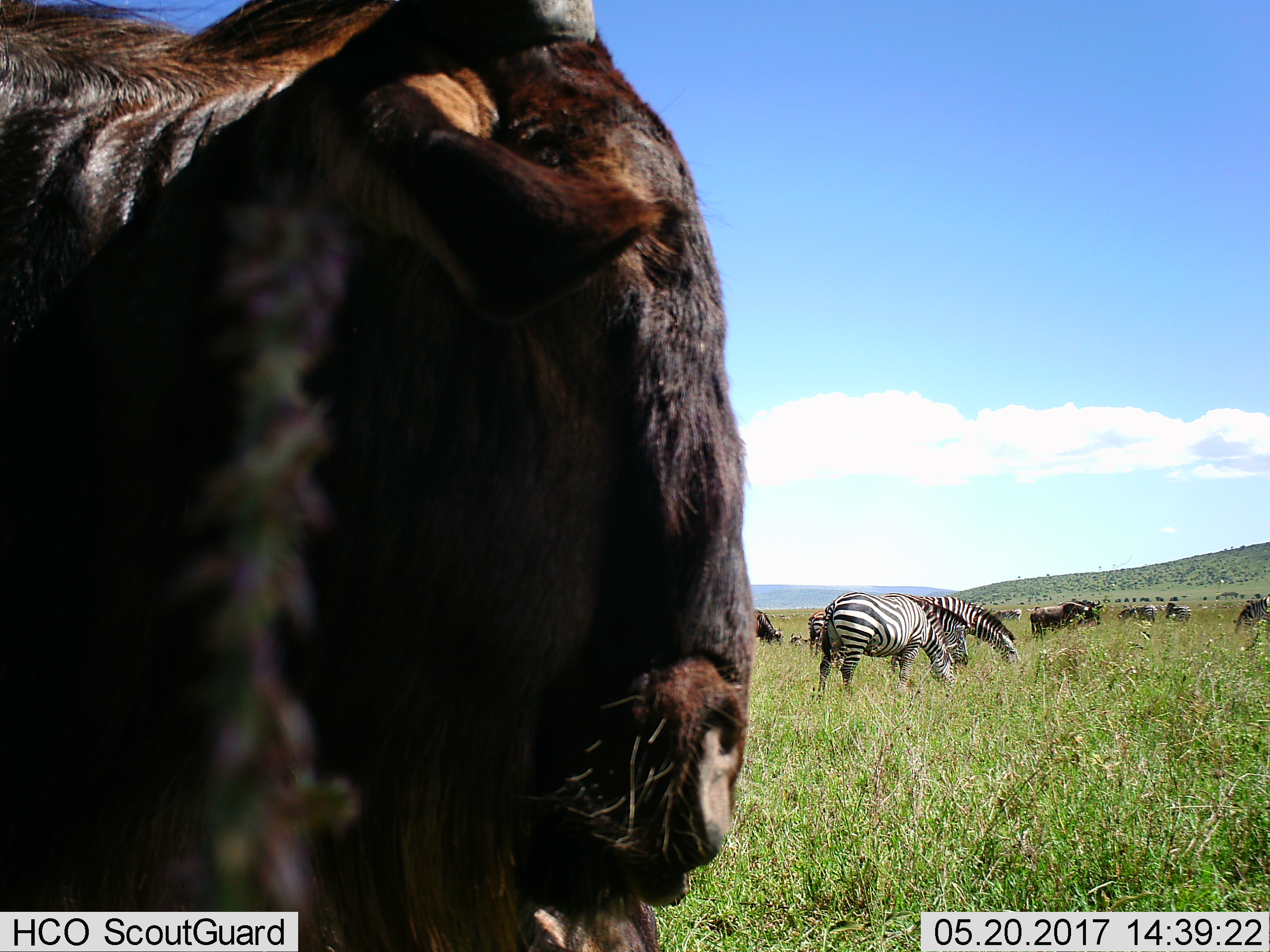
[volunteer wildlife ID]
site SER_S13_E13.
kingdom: Animalia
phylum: Chordata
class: Mammalia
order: Artiodactyla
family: Bovidae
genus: Connochaetes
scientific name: Connochaetes taurinus taurinus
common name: blue wildebeest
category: wildebeestblue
Wildebeestblue (blue wildebeest) (Connochaetes taurinus taurinus), count 6. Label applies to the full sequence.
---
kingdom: Animalia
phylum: Chordata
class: Mammalia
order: Perissodactyla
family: Equidae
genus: Equus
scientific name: Equus quagga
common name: plains zebra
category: zebraplains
Zebraplains (plains zebra) (Equus quagga), count 8. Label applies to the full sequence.